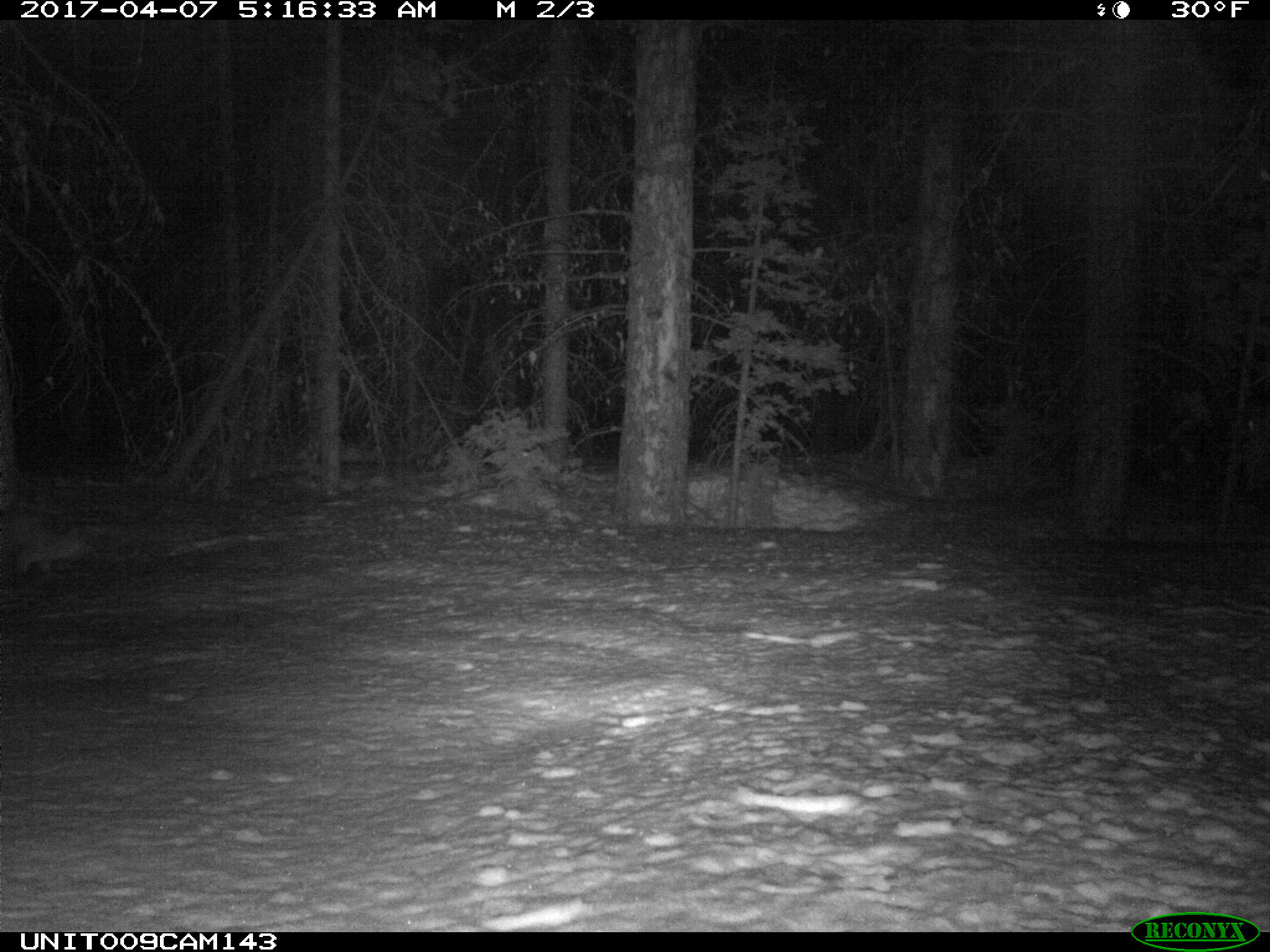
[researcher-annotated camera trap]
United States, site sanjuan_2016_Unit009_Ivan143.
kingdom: Animalia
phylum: Chordata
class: Mammalia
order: Carnivora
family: Mustelidae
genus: Martes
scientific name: Martes americana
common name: american marten